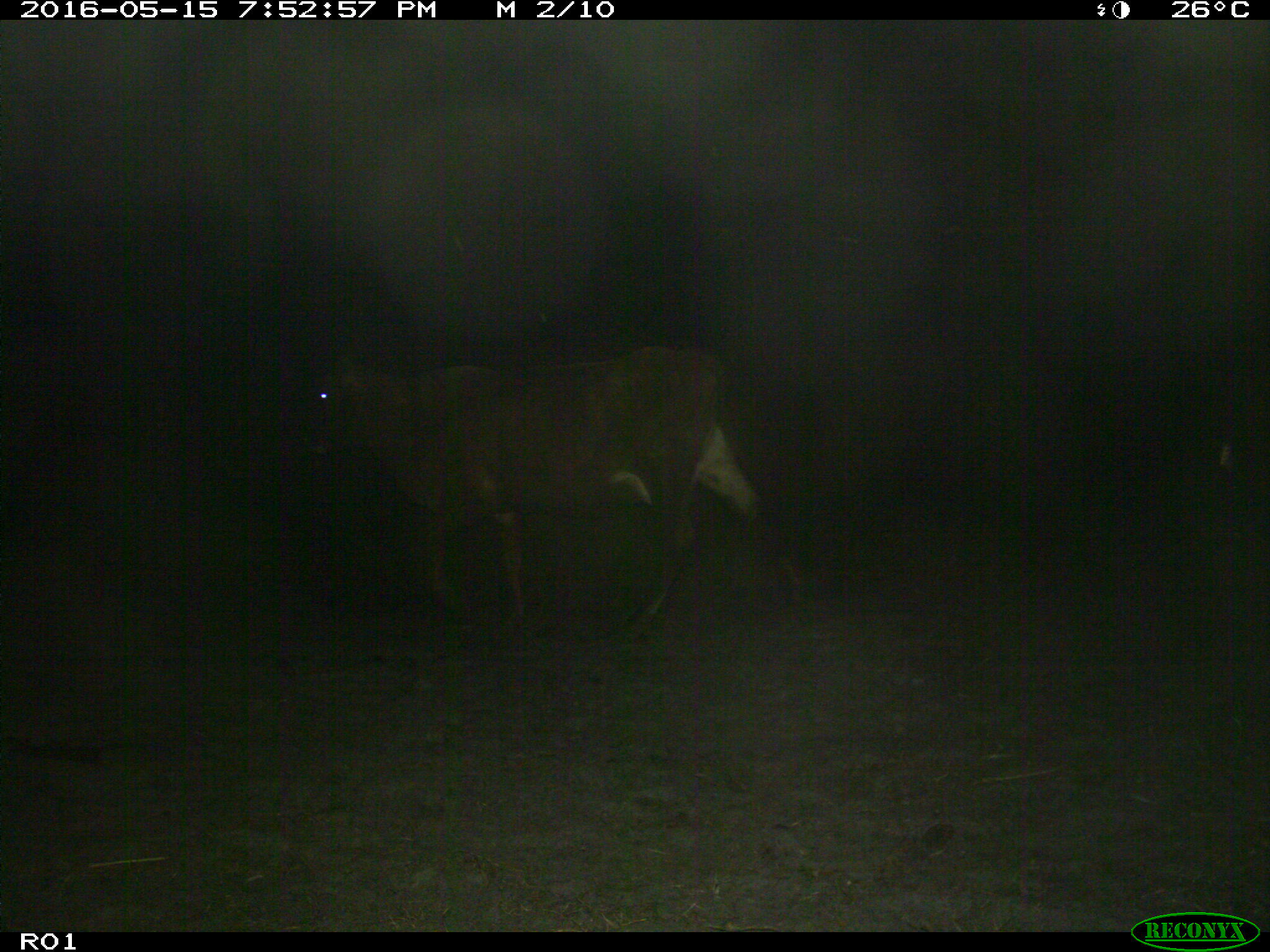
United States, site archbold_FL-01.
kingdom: Animalia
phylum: Chordata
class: Mammalia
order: Artiodactyla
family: Bovidae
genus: Bos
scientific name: Bos taurus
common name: domestic cow